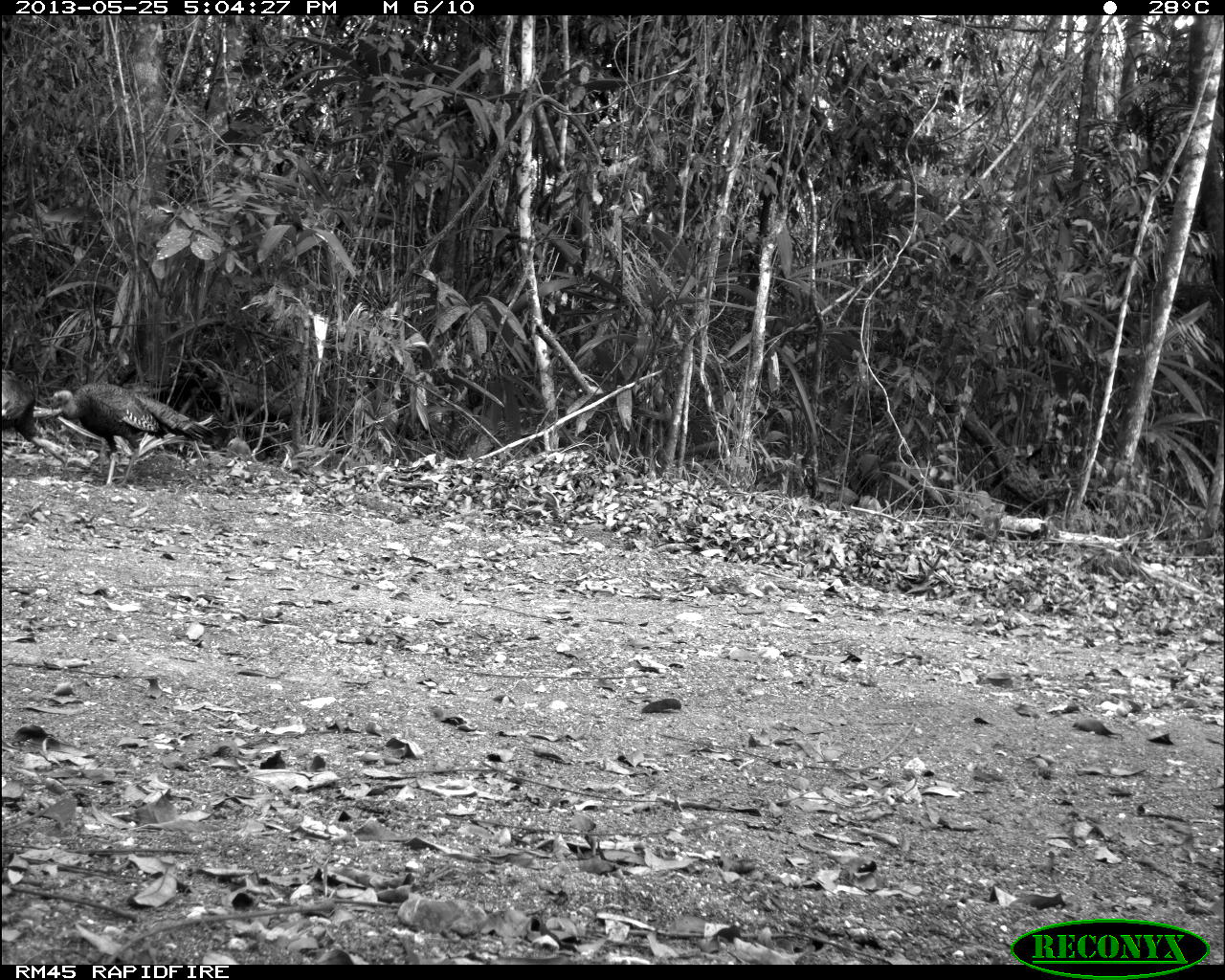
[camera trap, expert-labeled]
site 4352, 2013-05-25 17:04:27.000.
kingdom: Animalia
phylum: Chordata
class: Aves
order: Galliformes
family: Phasianidae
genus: Meleagris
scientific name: Meleagris ocellata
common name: ocellated turkey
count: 2